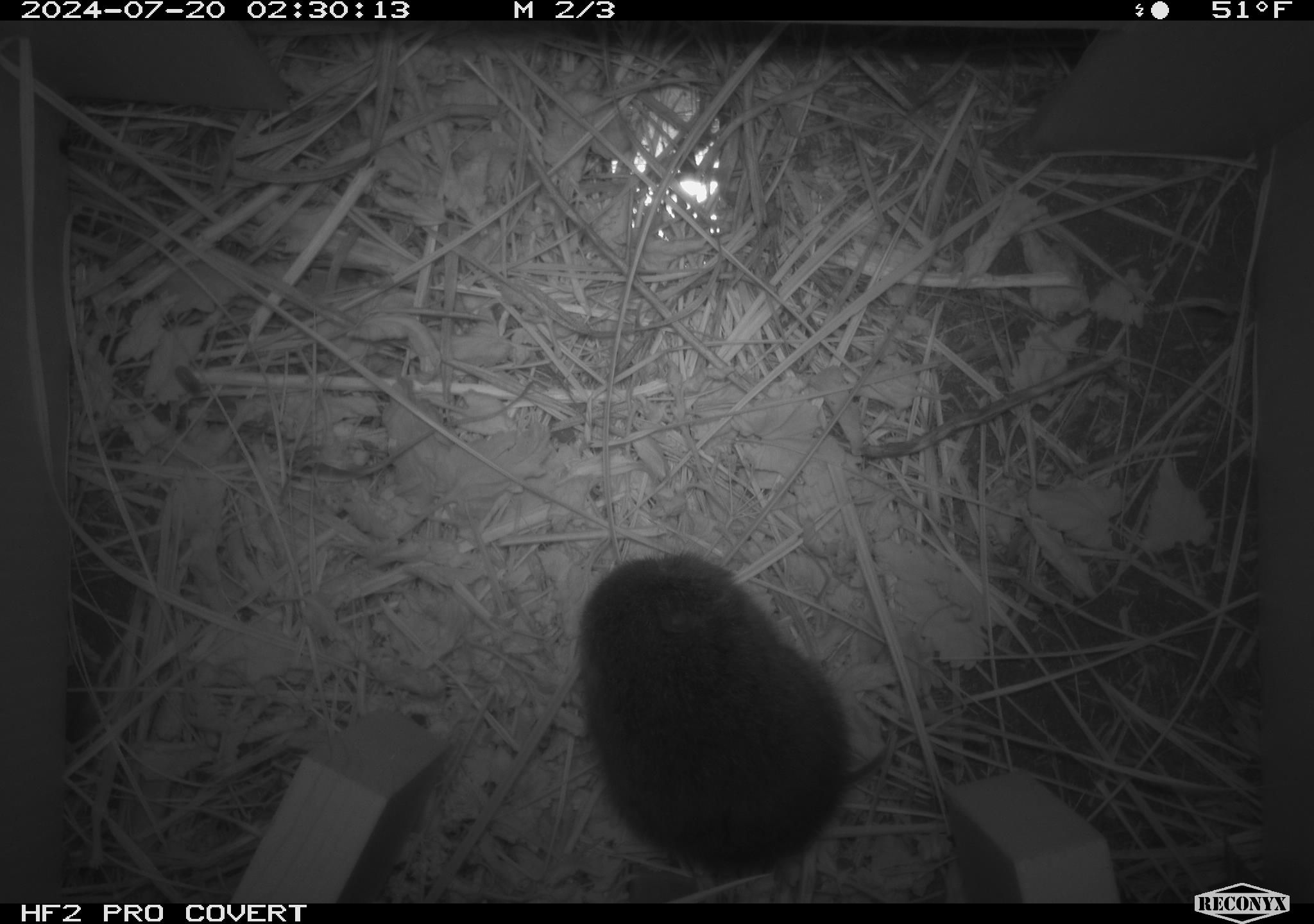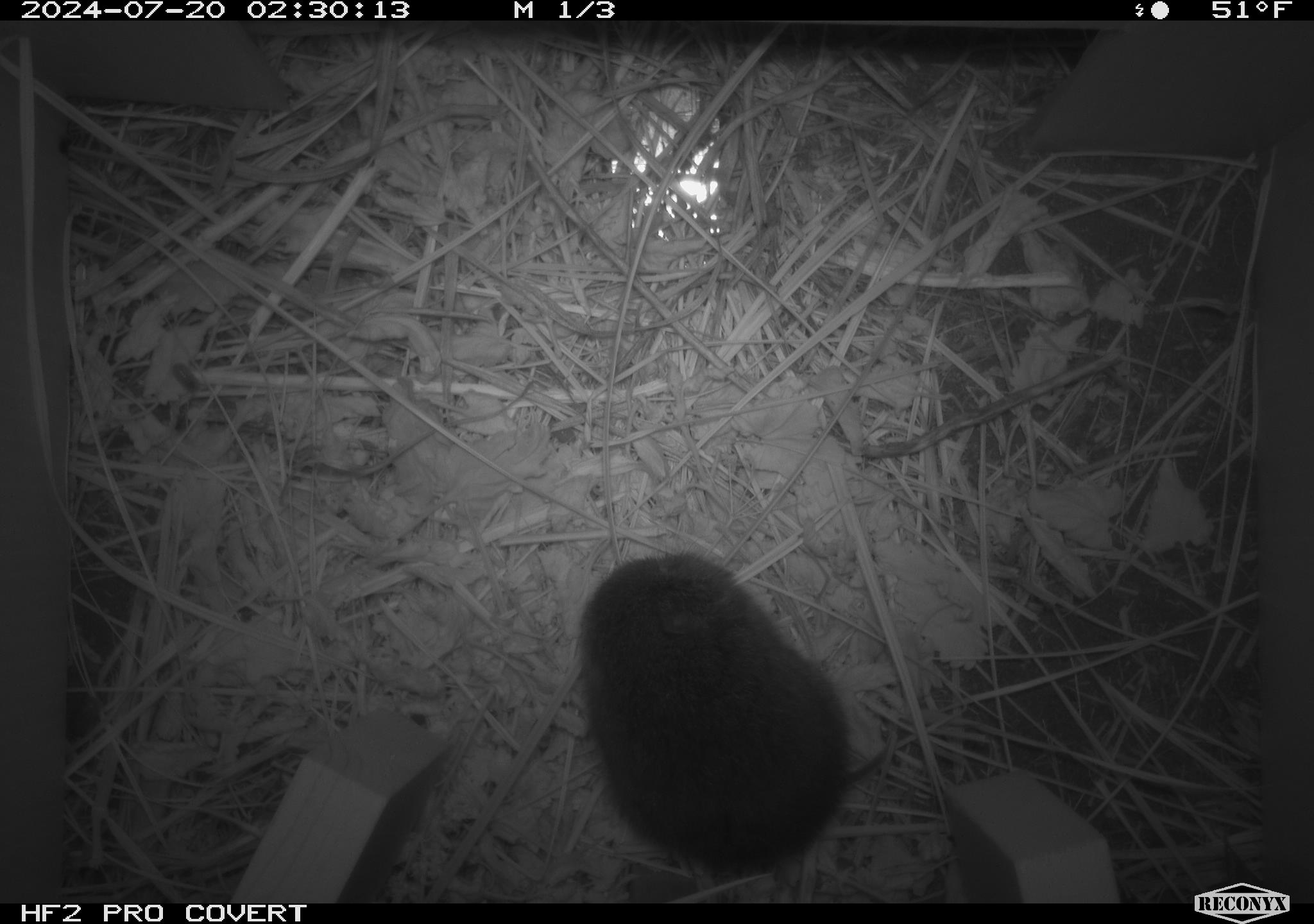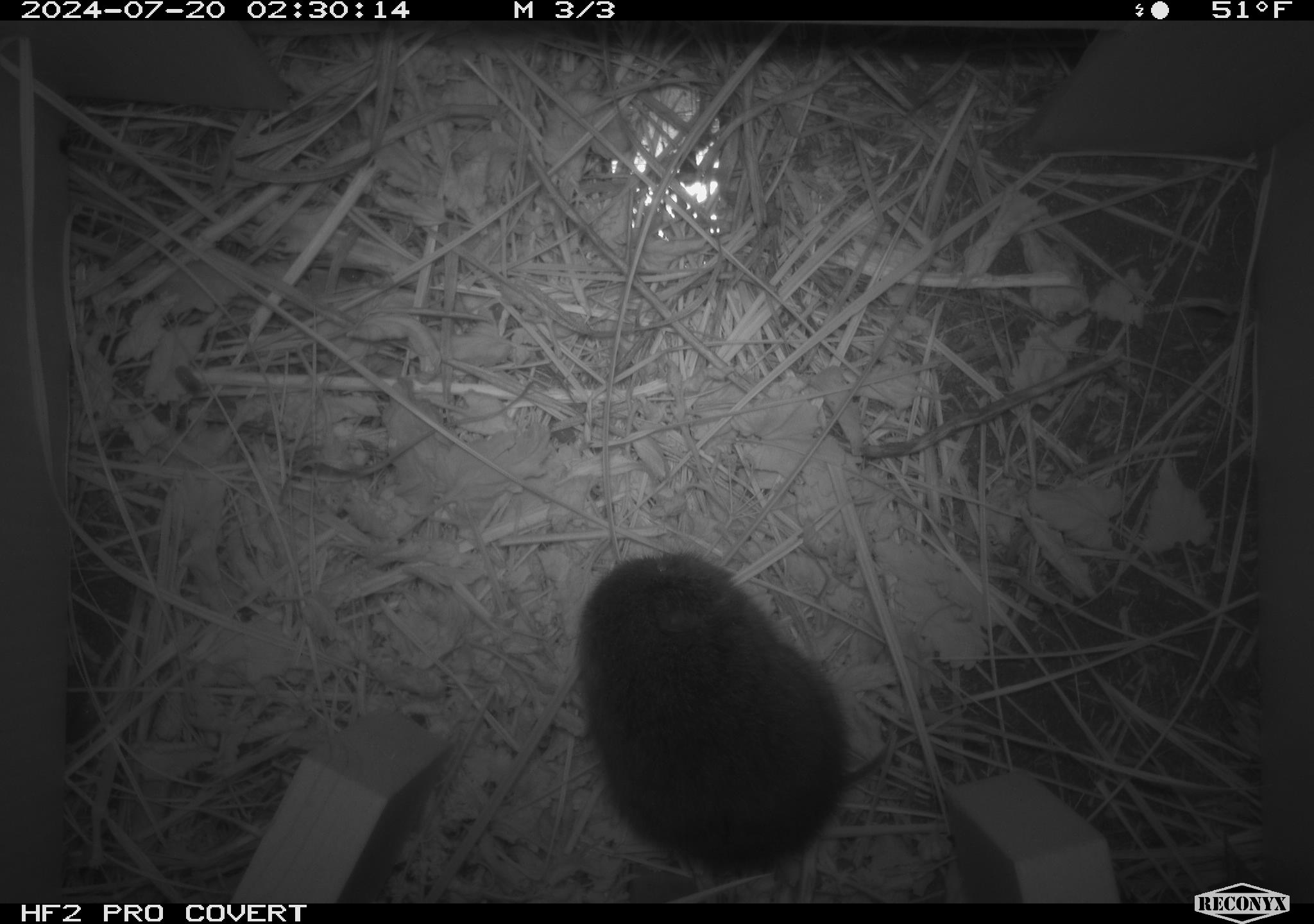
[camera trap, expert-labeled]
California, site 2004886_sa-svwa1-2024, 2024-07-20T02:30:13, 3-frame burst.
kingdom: Animalia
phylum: Chordata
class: Mammalia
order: Rodentia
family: Cricetidae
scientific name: Arvicolinae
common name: voles, lemmings, and muskrats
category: arvicolinae subfamily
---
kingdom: Animalia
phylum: Arthropoda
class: Malacostraca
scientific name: Malacostraca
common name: amphipods, crabs, isopods, krill, lobsters and shrimps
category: malacostracan